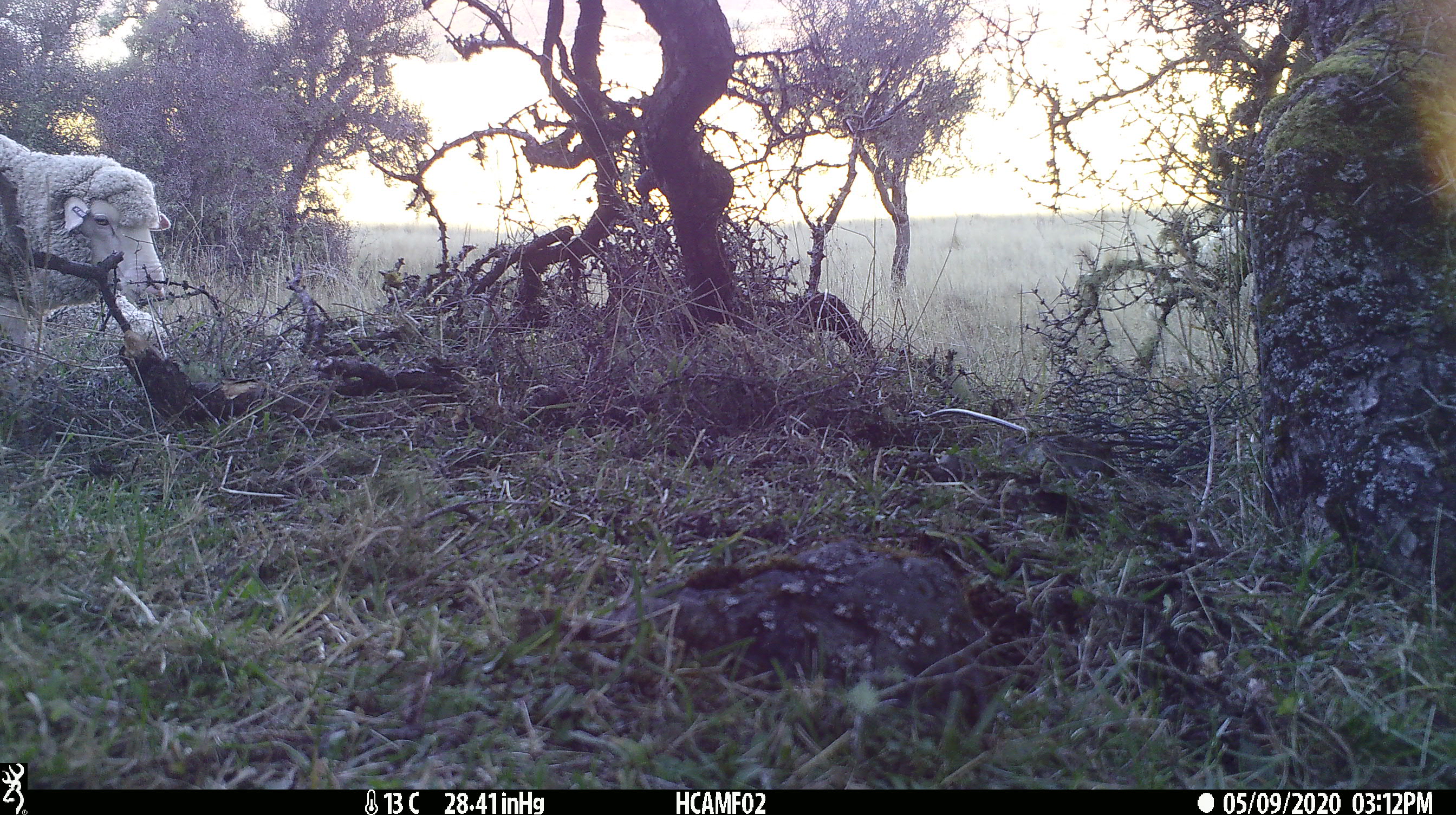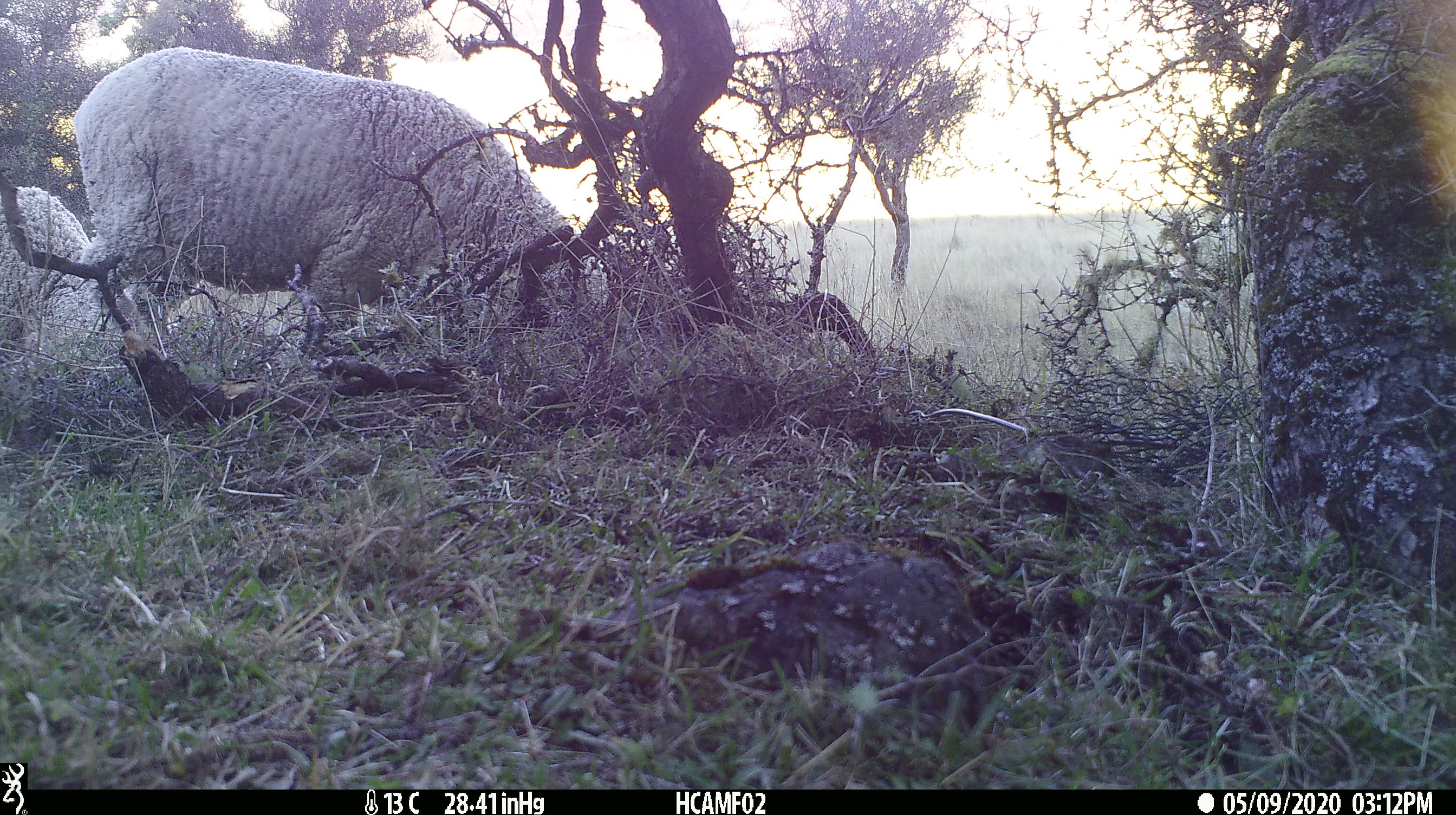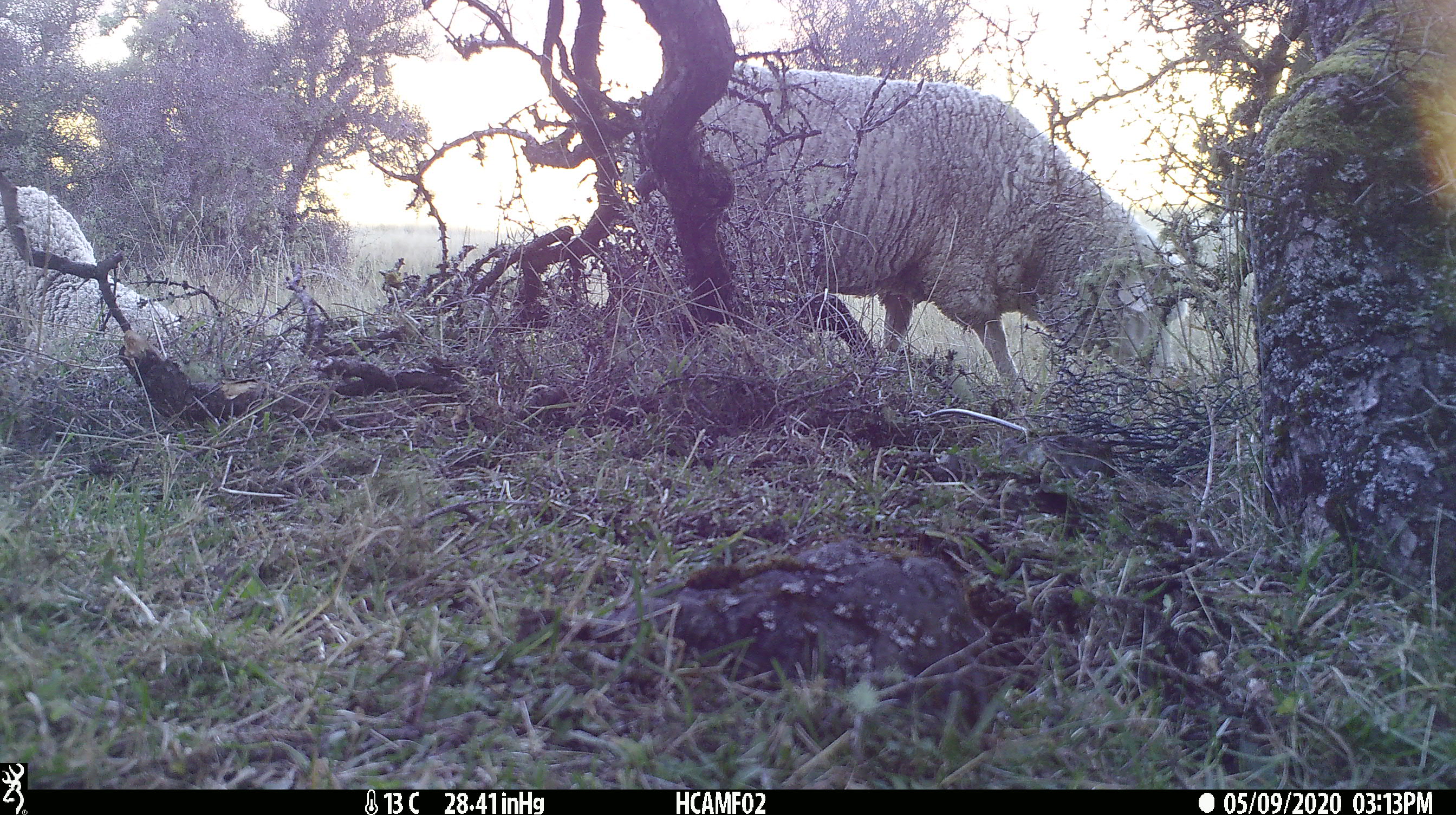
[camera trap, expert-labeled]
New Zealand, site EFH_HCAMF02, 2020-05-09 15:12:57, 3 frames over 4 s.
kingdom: Animalia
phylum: Chordata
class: Mammalia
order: Artiodactyla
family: Bovidae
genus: Ovis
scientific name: Ovis aries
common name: domestic sheep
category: sheep